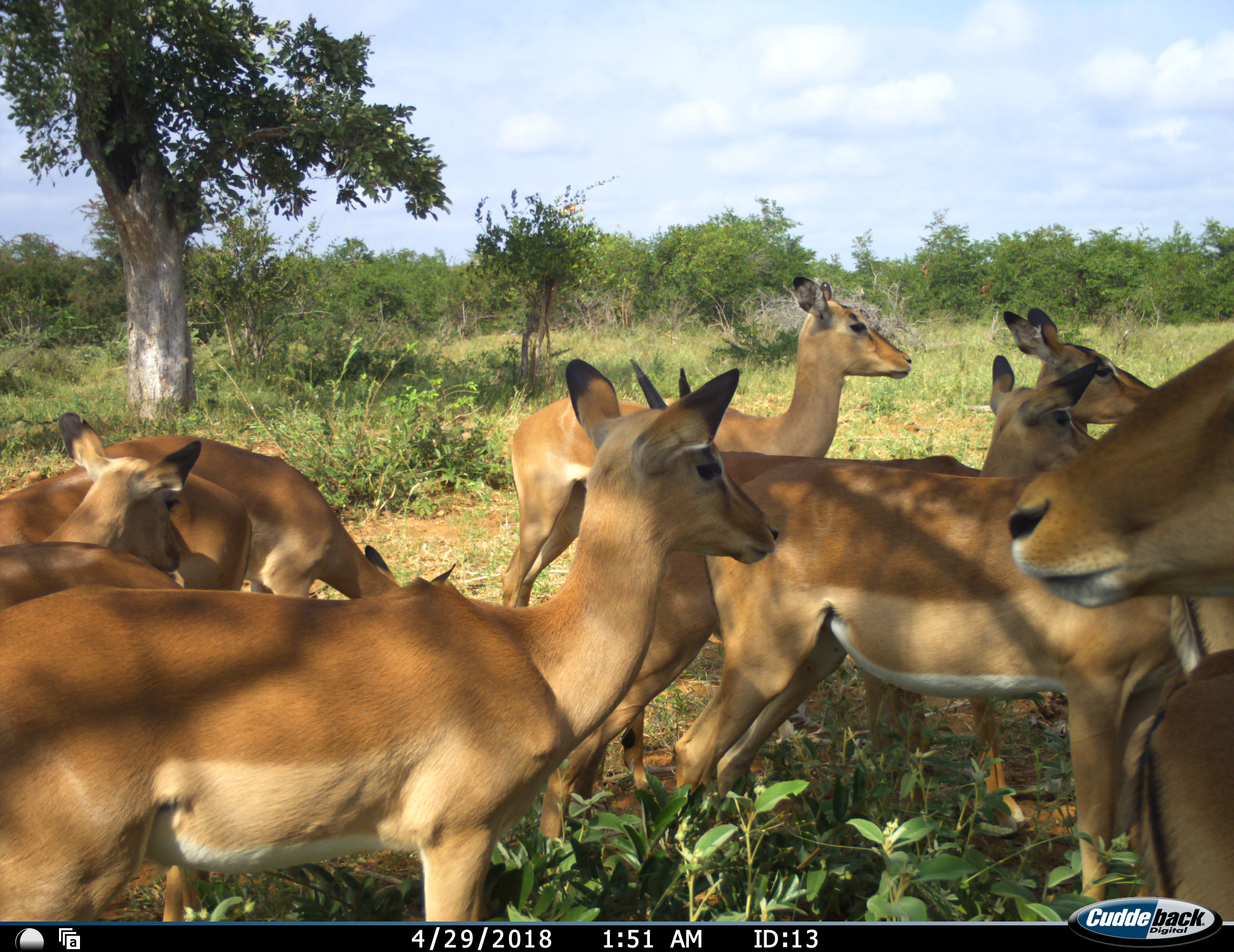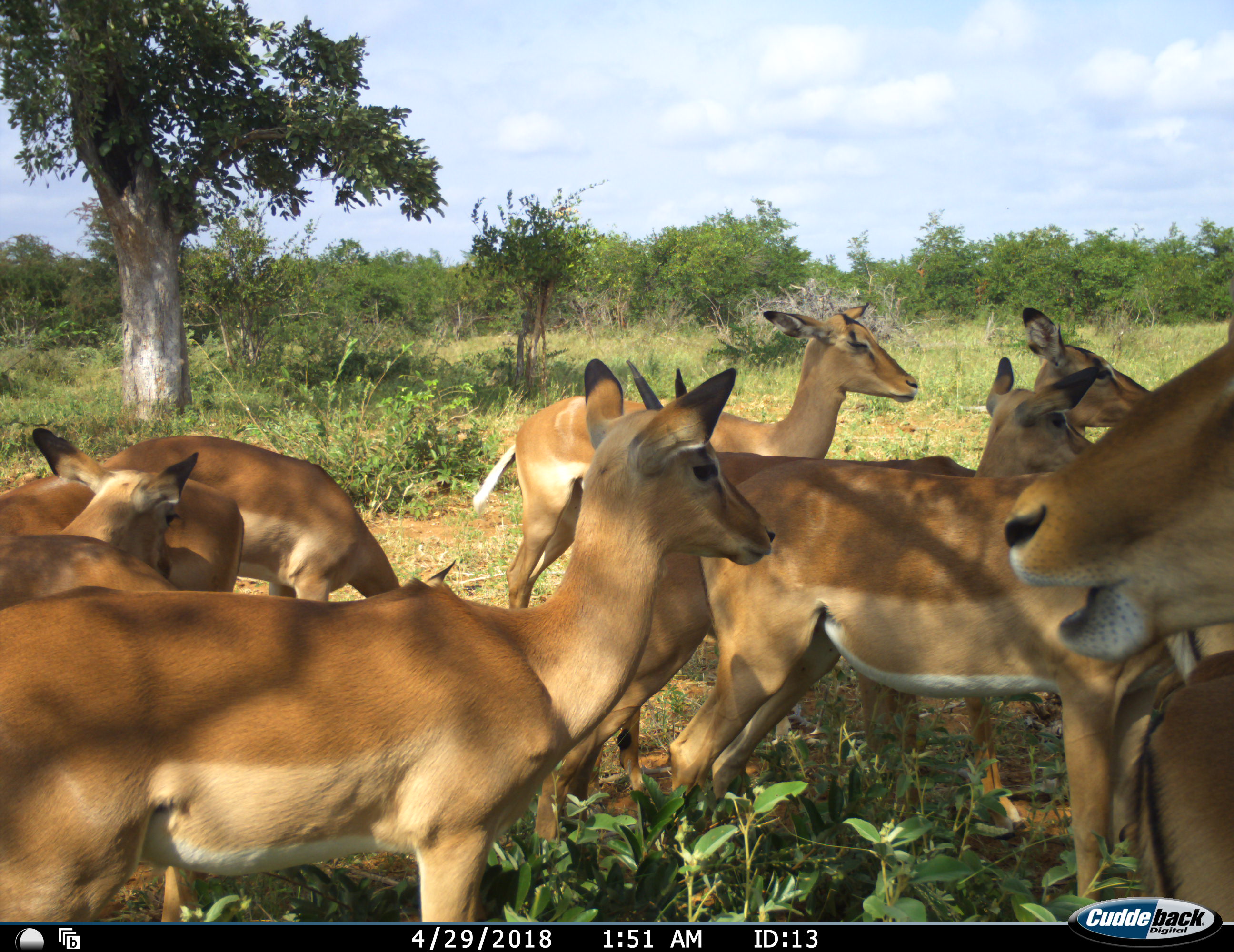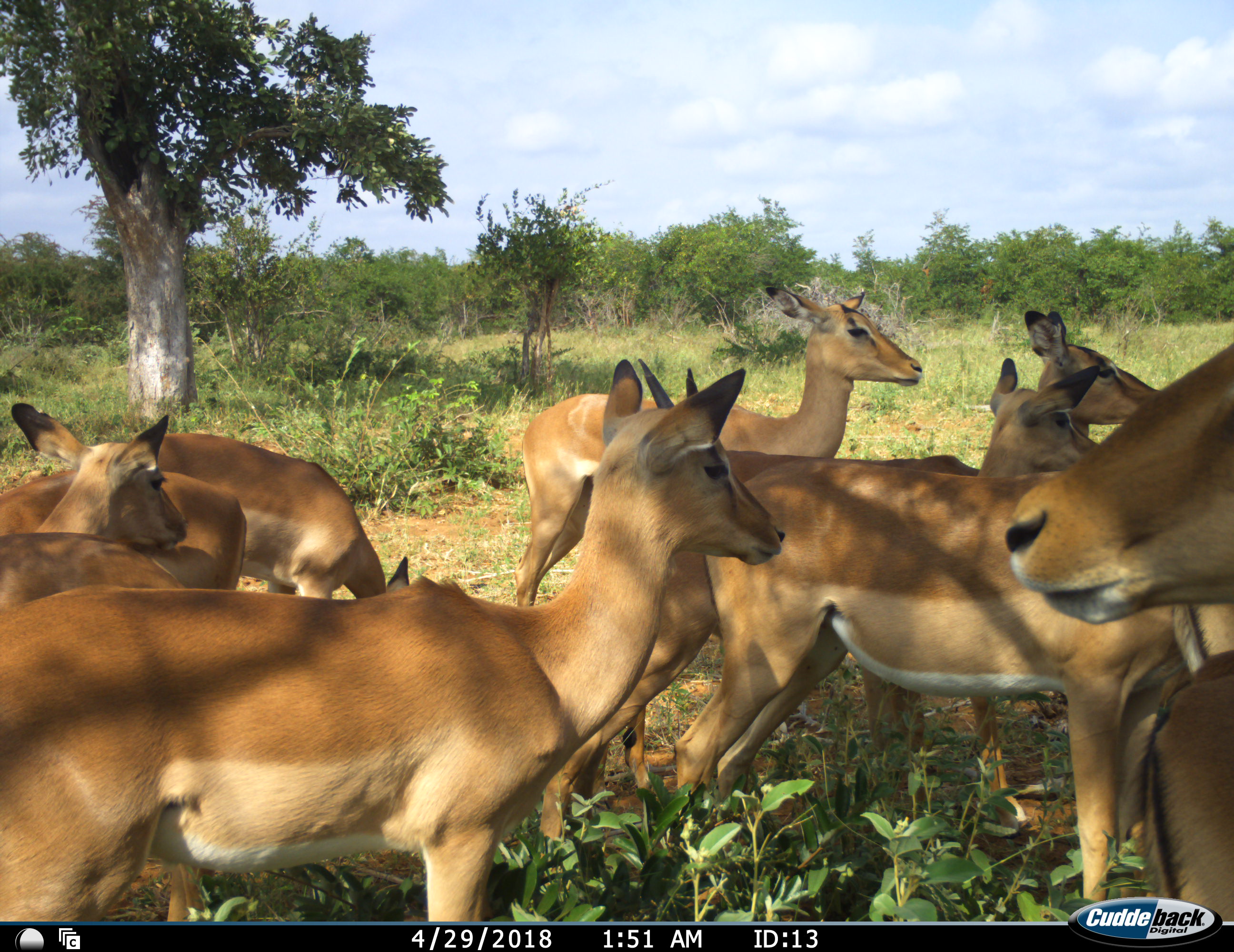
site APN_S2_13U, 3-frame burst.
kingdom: Animalia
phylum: Chordata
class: Mammalia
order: Artiodactyla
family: Bovidae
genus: Aepyceros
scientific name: Aepyceros melampus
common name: impala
Impala (Aepyceros melampus), count 10. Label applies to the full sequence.